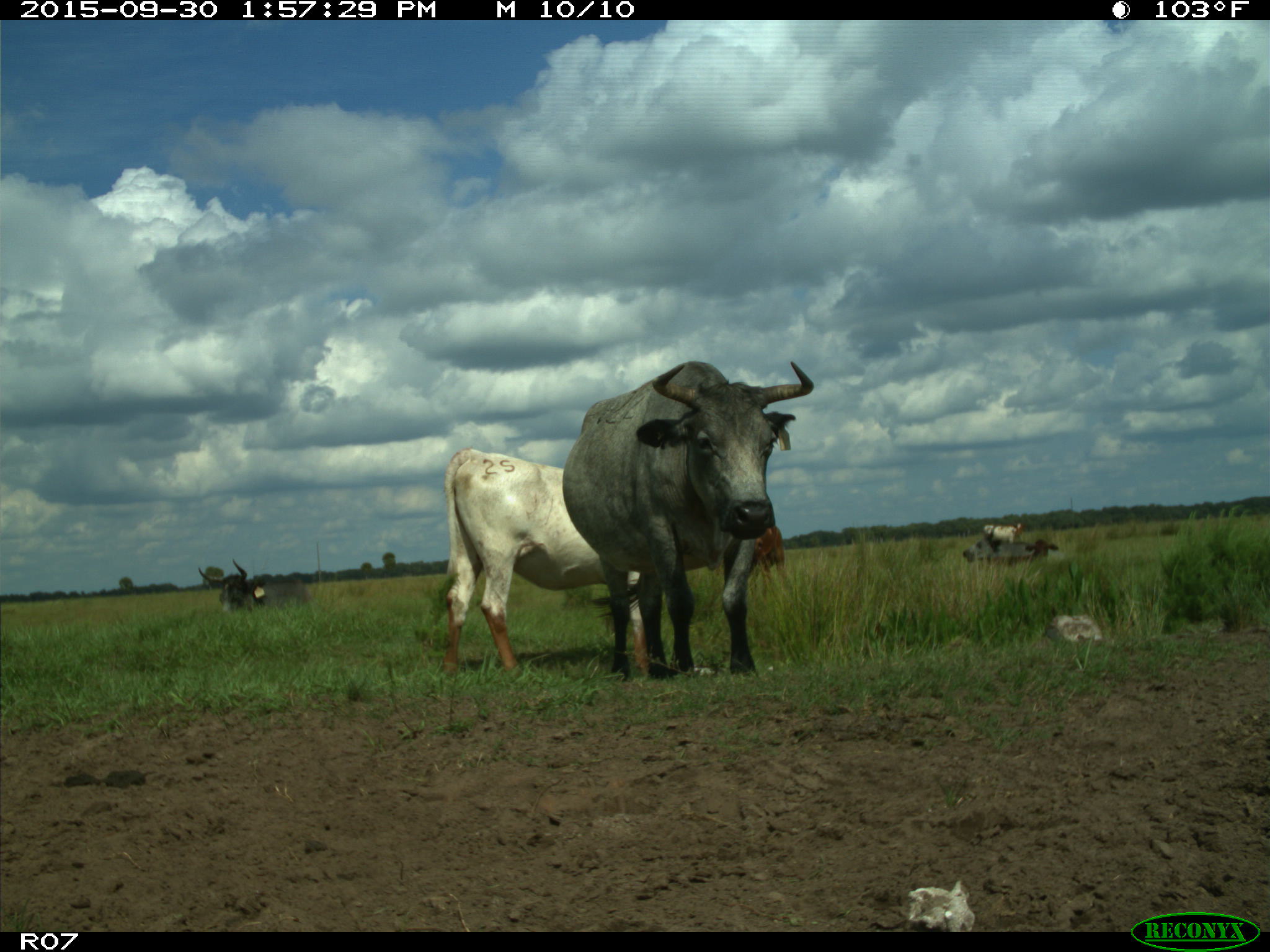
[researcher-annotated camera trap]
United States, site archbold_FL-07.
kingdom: Animalia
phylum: Chordata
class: Mammalia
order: Artiodactyla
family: Bovidae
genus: Bos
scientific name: Bos taurus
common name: domestic cow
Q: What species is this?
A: Bos taurus (domestic cow).